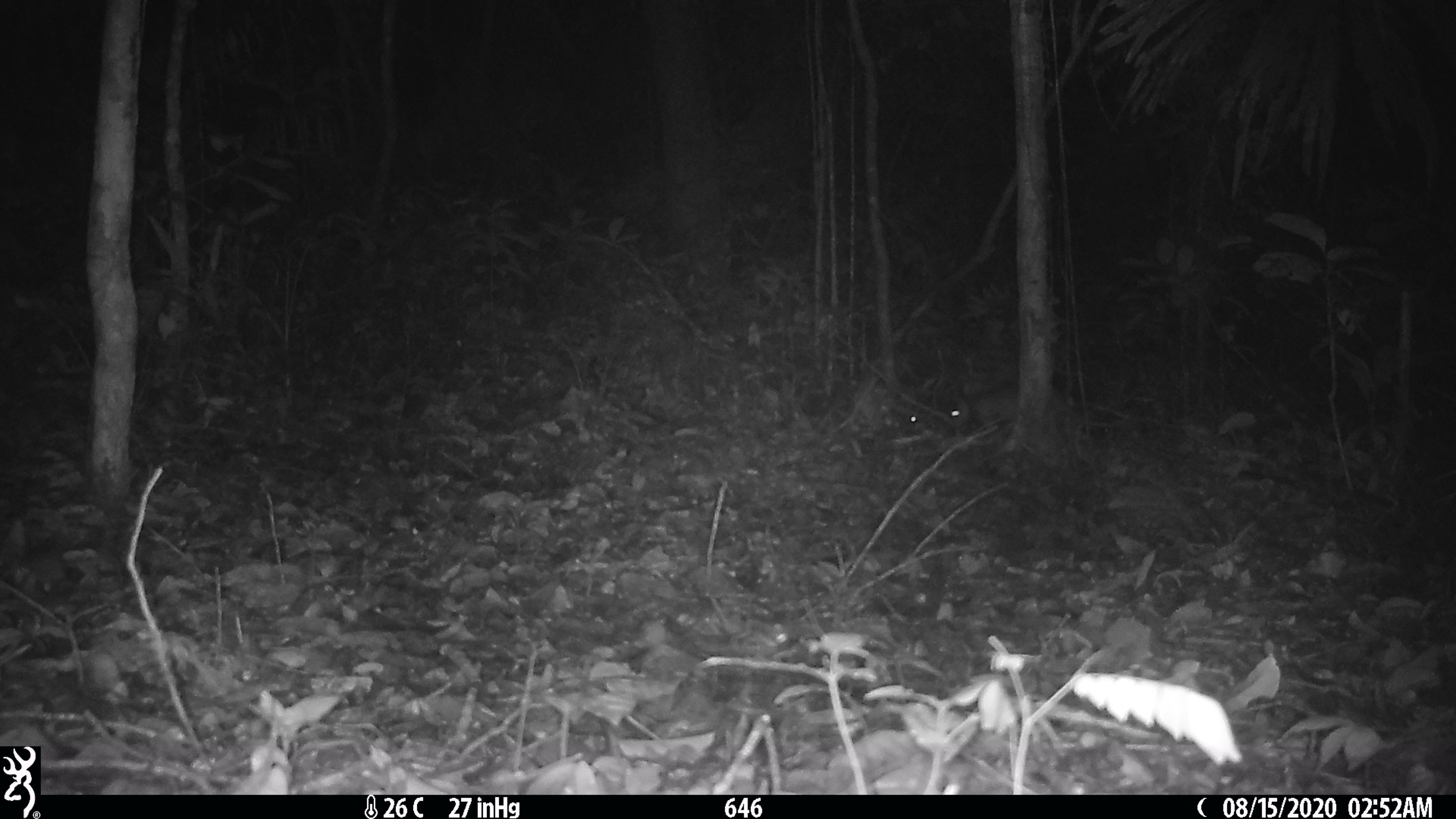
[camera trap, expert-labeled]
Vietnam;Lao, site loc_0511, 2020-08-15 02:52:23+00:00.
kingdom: Animalia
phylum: Chordata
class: Mammalia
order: Rodentia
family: Hystricidae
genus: Atherurus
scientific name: Atherurus macrourus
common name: asiatic brush-tailed porcupine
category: asiatic brush tailed porcupine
Asiatic brush tailed porcupine (asiatic brush-tailed porcupine) (Atherurus macrourus). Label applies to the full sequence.